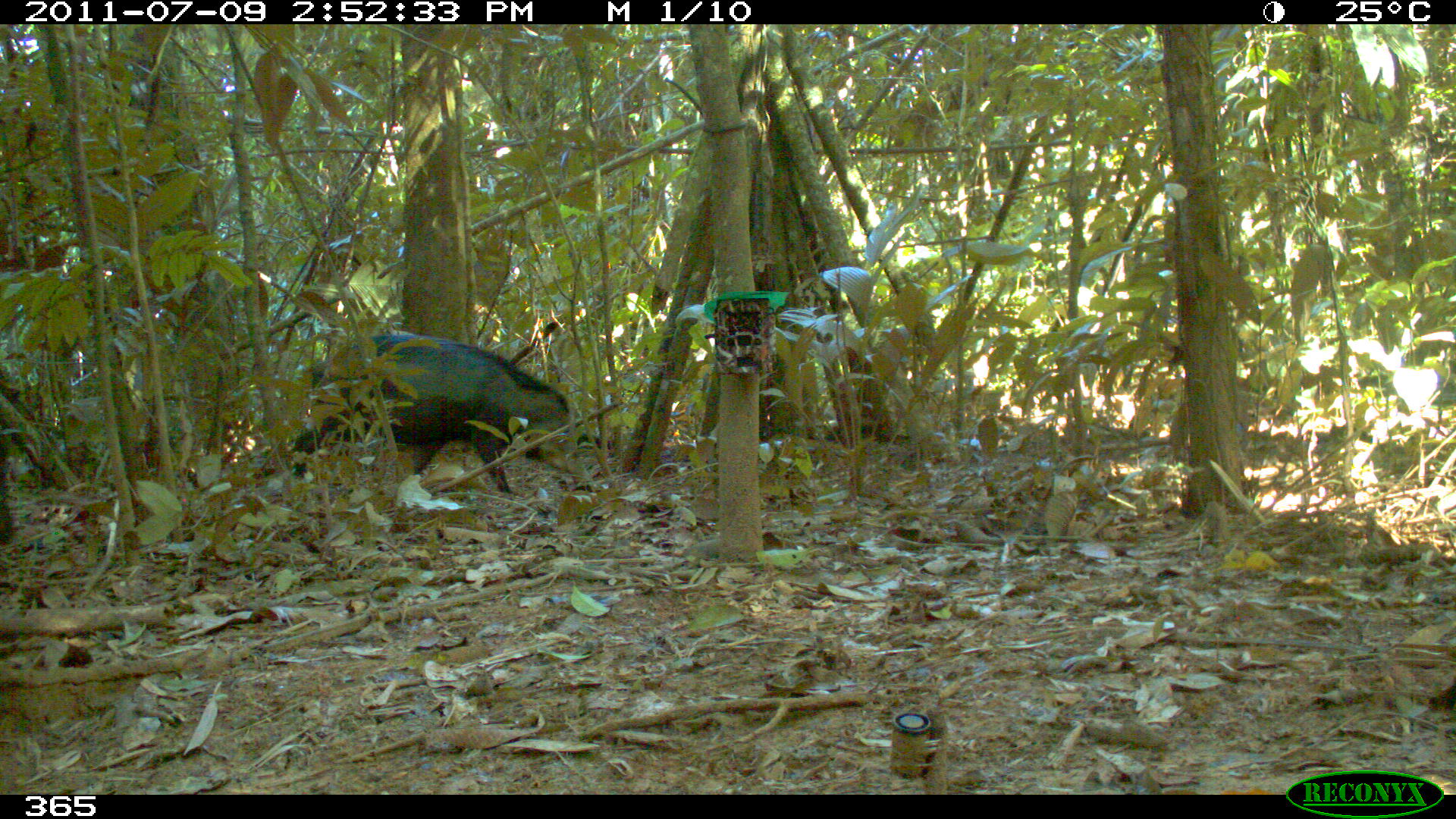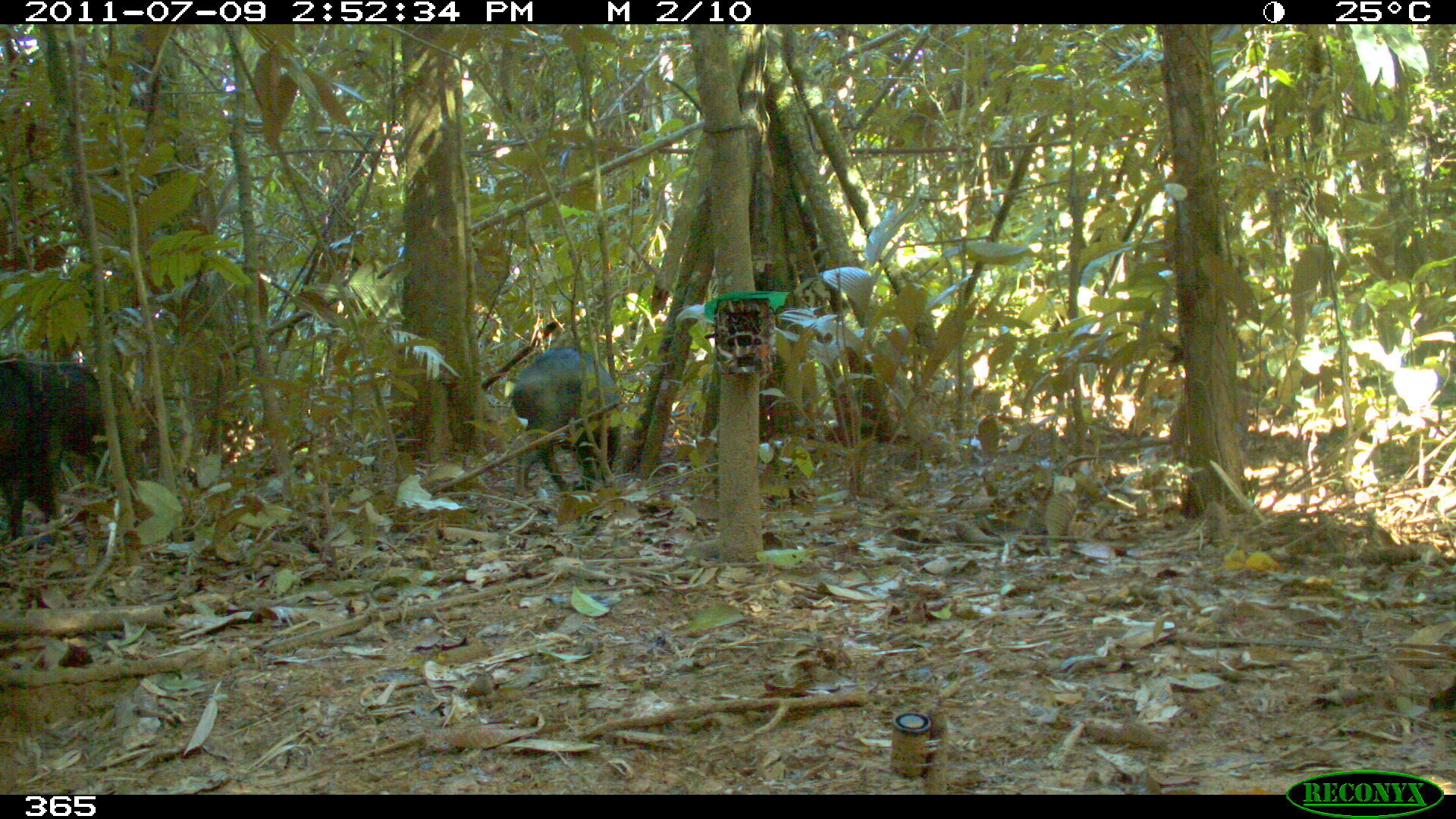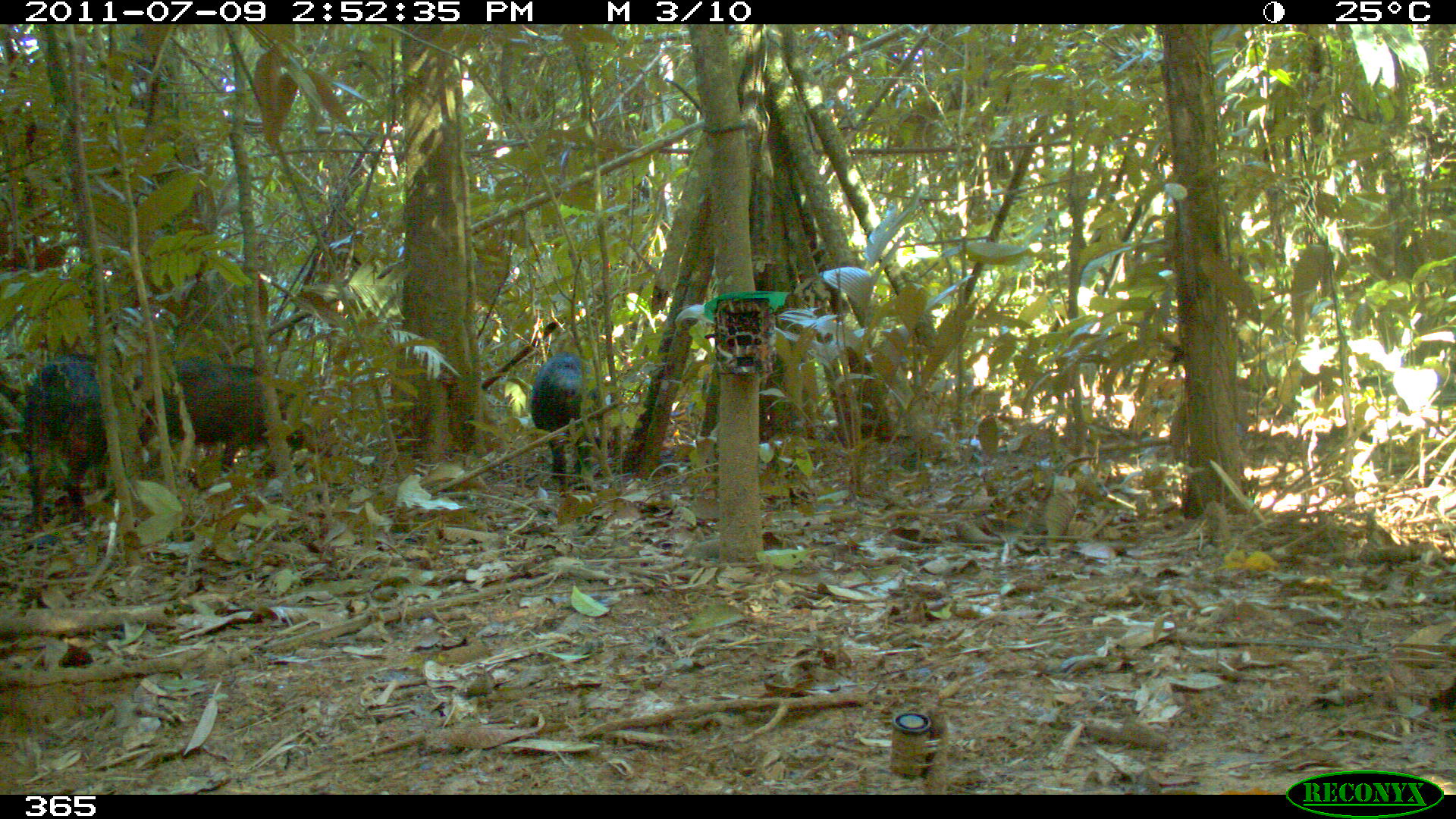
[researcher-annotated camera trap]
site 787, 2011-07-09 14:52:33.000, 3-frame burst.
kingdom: Animalia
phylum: Chordata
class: Mammalia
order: Artiodactyla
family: Tayassuidae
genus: Tayassu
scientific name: Tayassu pecari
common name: white-lipped peccary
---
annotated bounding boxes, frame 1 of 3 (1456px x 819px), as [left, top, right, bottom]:
tayassu pecari: [281, 329, 572, 492]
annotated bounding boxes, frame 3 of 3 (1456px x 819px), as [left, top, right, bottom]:
tayassu pecari: [135, 360, 309, 470]; [17, 353, 108, 525]; [529, 352, 602, 485]